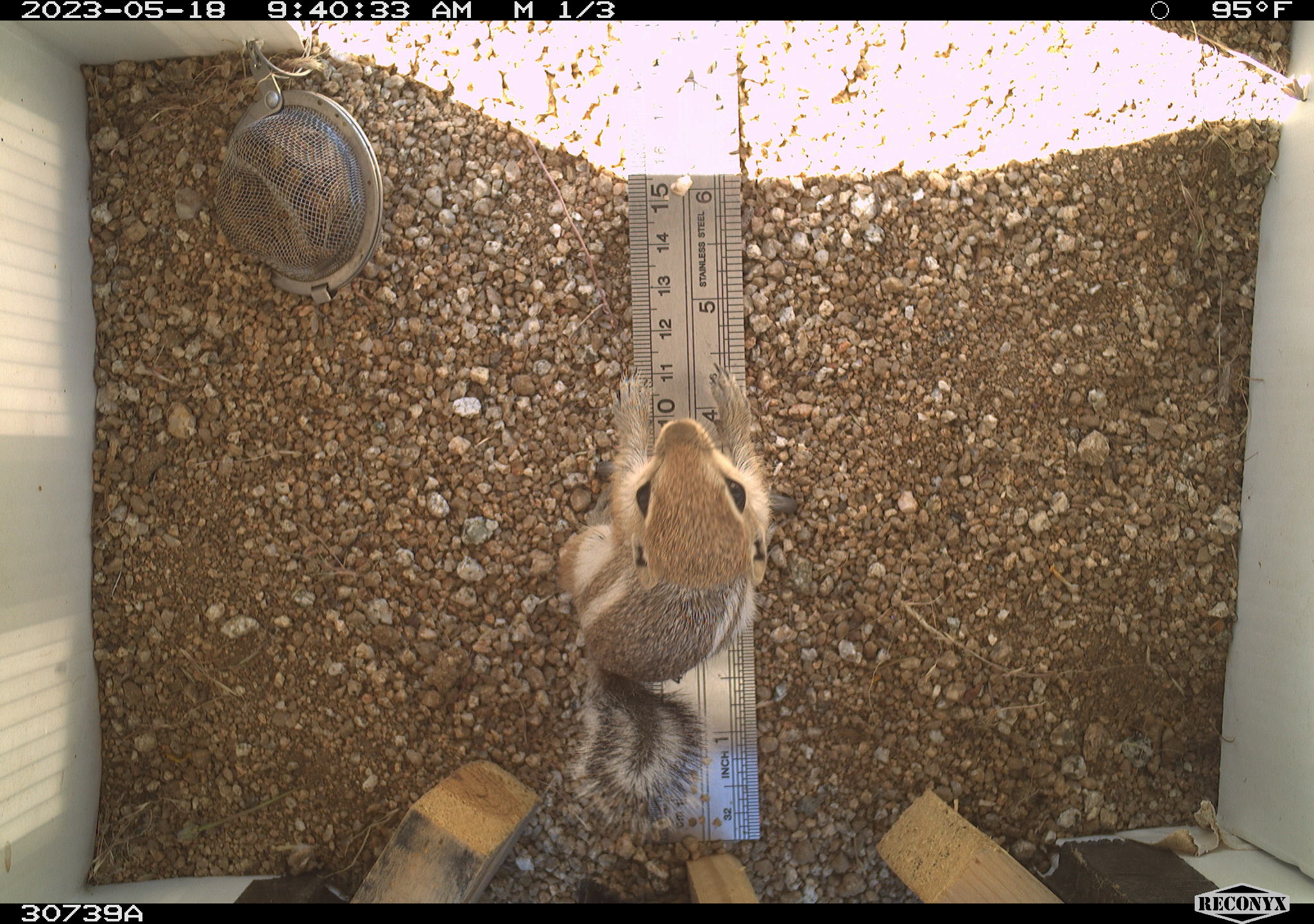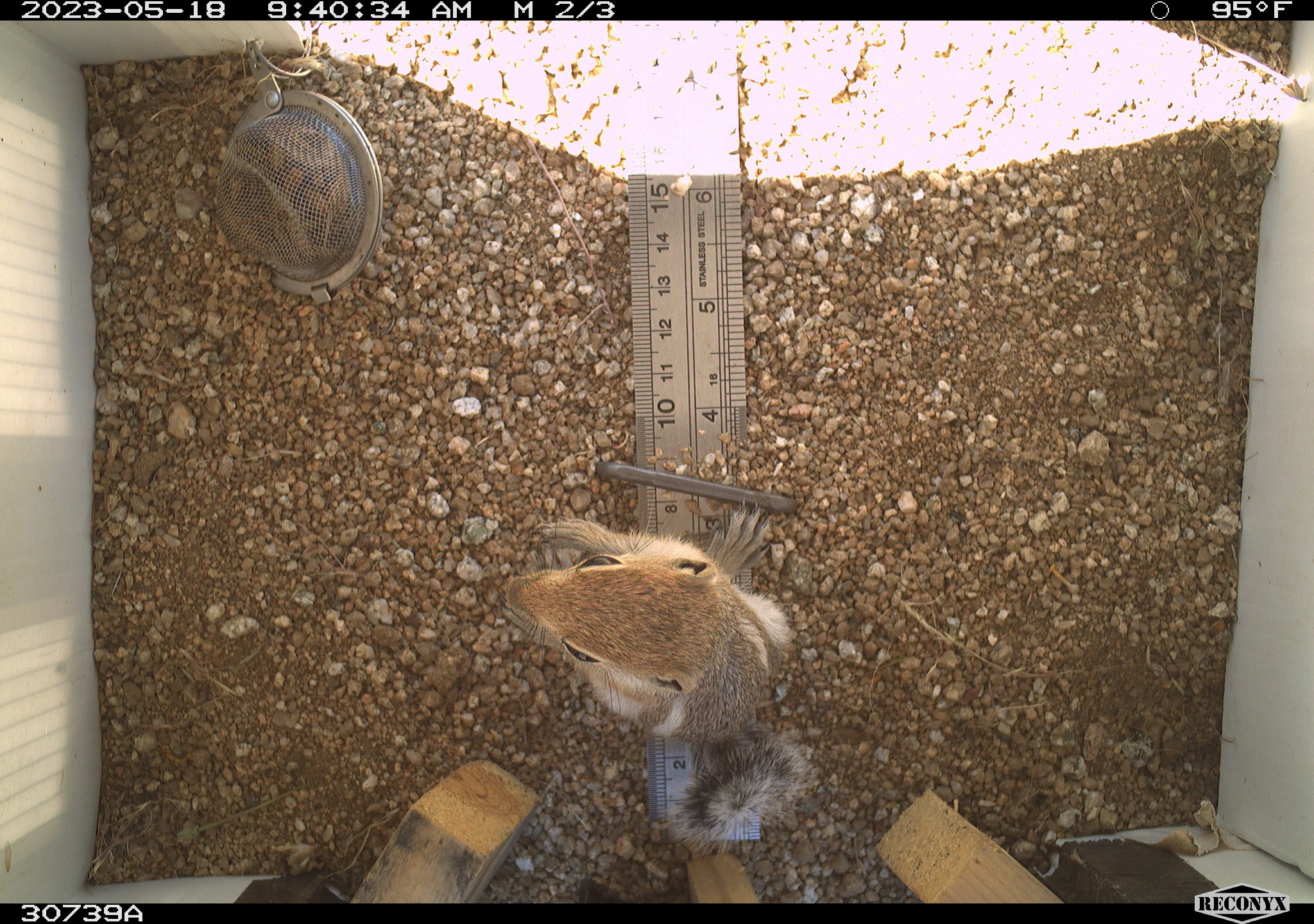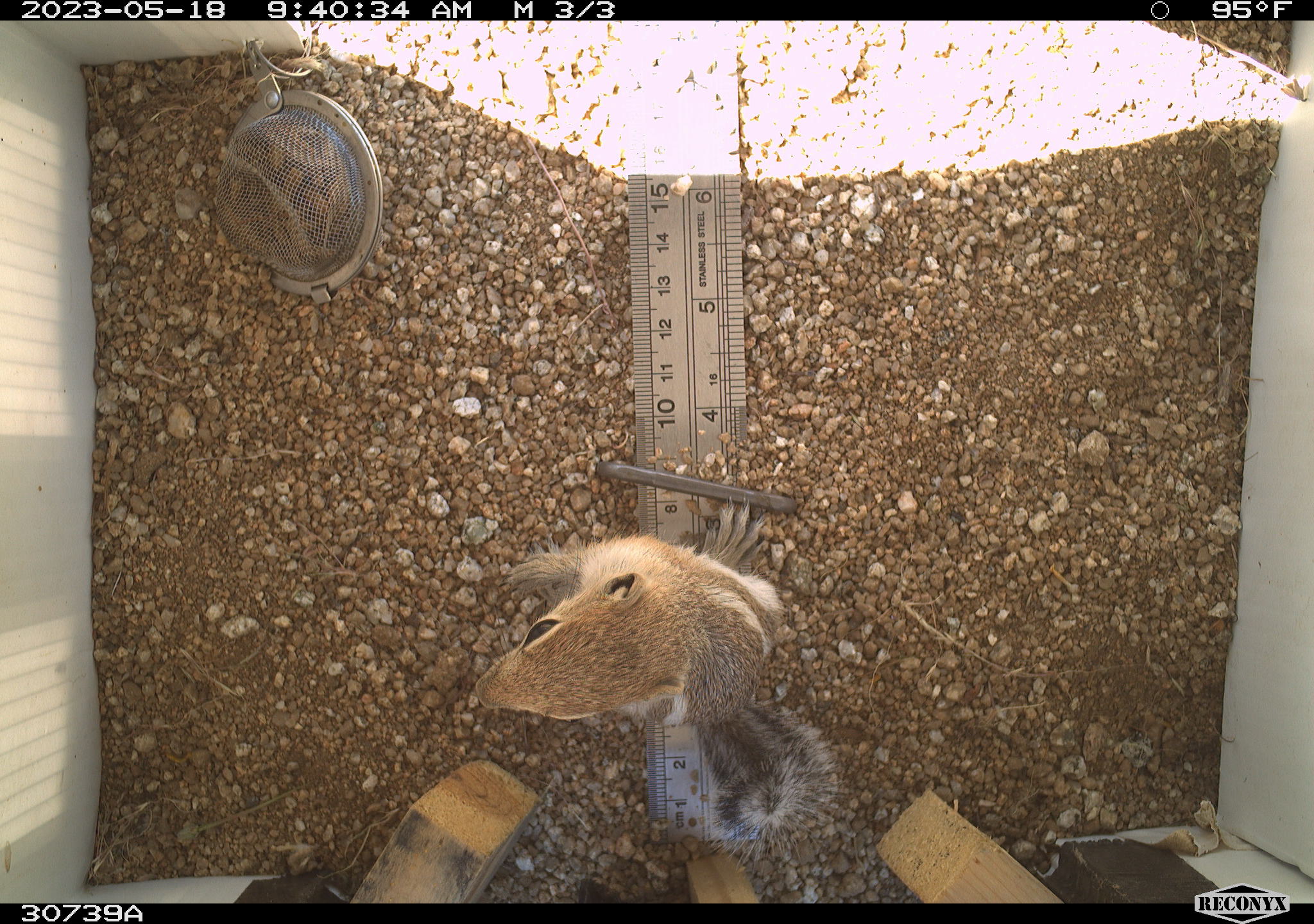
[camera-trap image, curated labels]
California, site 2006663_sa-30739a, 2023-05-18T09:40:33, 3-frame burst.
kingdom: Animalia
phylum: Chordata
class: Mammalia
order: Rodentia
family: Sciuridae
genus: Ammospermophilus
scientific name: Ammospermophilus leucurus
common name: white-tailed antelope squirrel